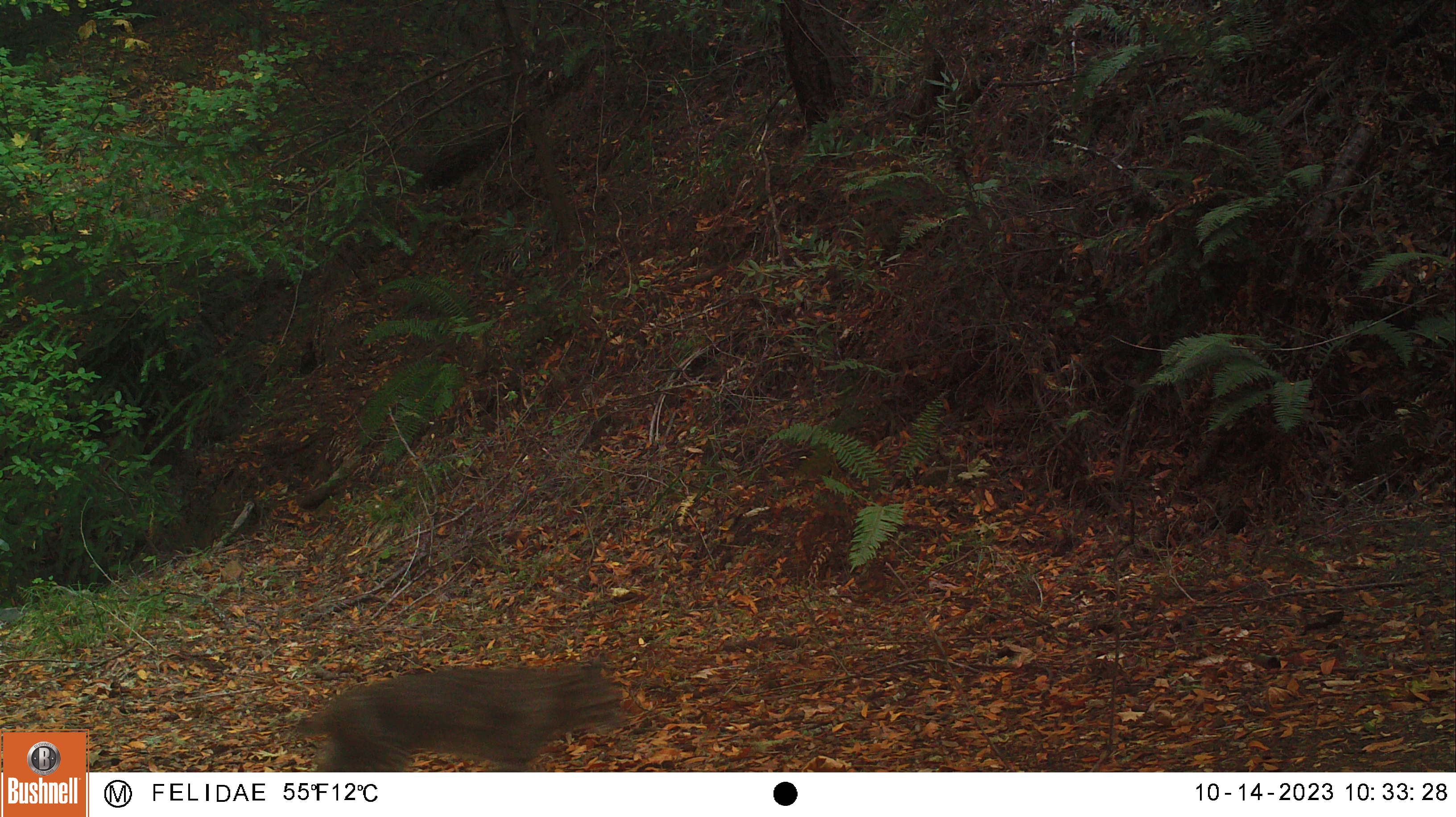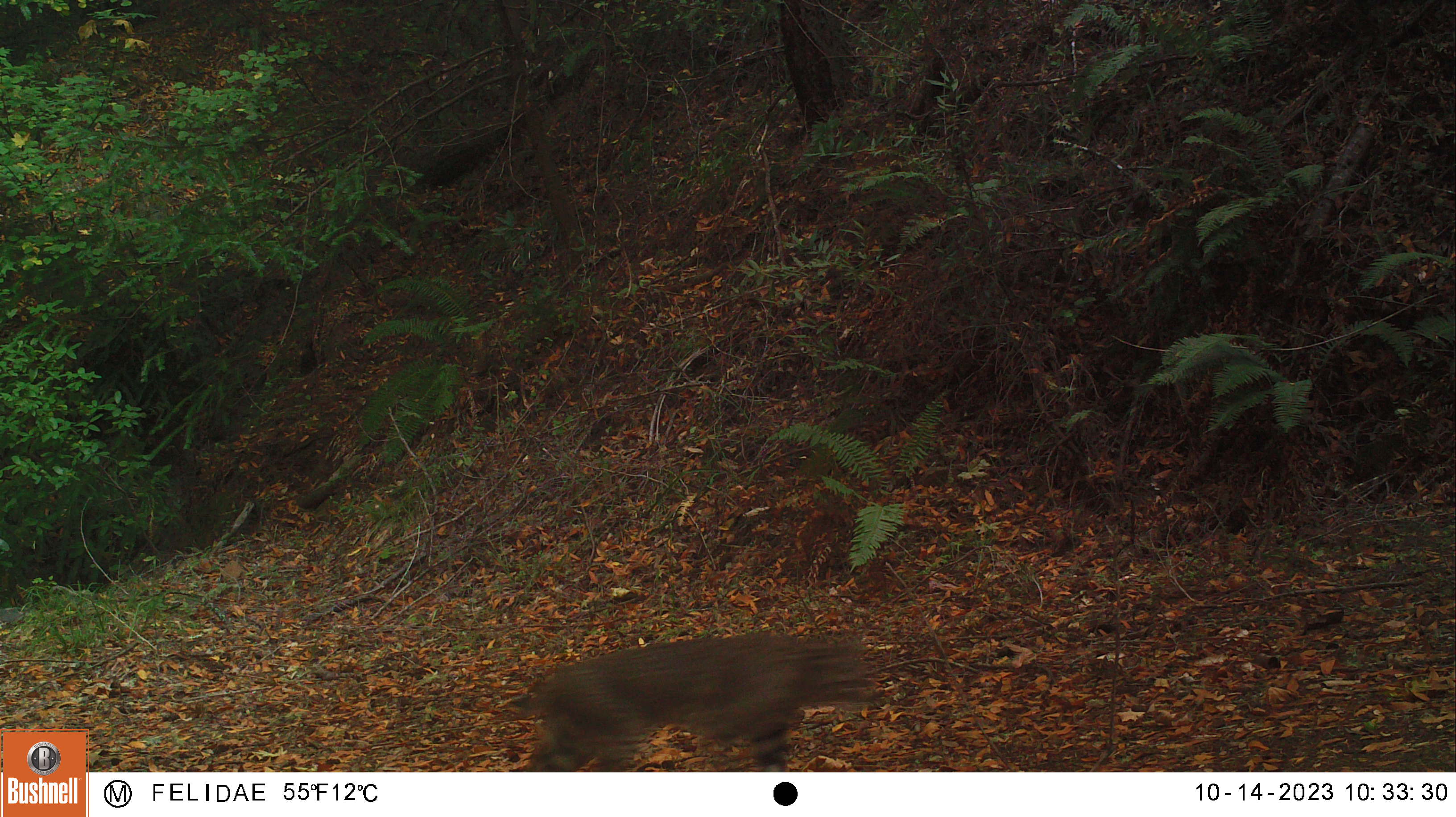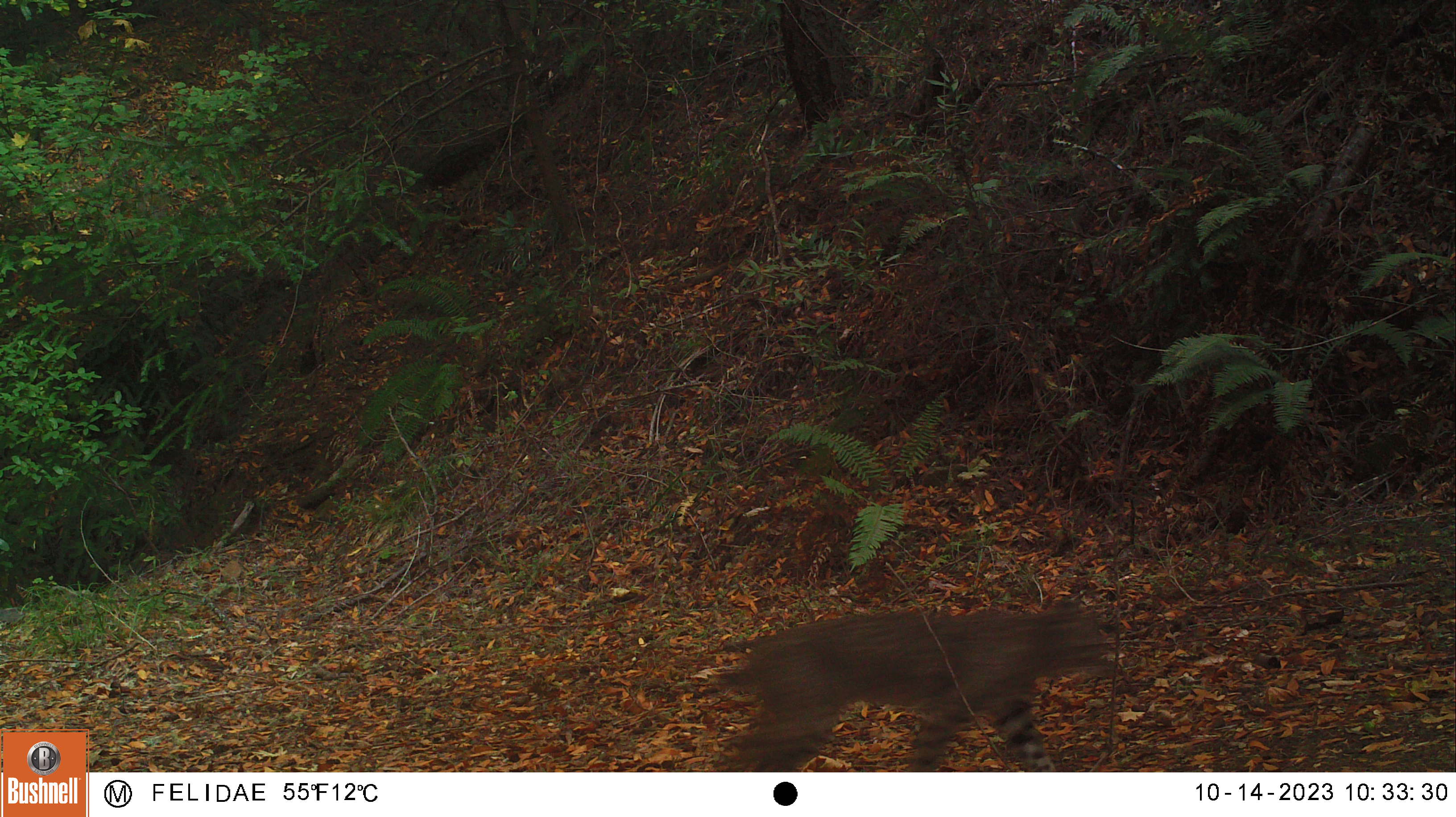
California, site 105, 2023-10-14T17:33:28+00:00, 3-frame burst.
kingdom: Animalia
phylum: Chordata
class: Mammalia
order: Carnivora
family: Felidae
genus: Lynx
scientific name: Lynx rufus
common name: bobcat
Bobcat (Lynx rufus).